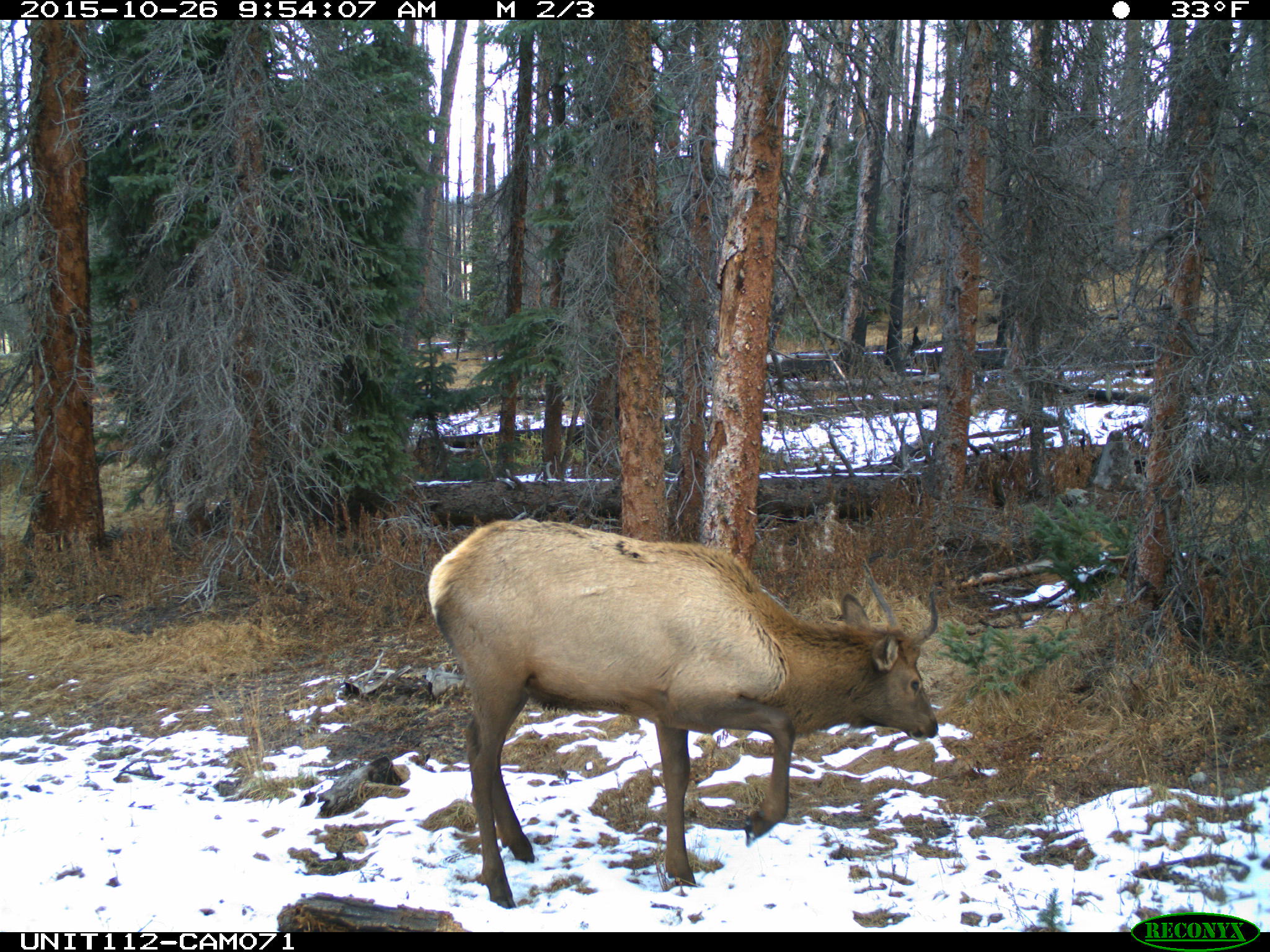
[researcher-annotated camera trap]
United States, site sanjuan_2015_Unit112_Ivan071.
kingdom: Animalia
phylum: Chordata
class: Mammalia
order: Artiodactyla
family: Cervidae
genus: Cervus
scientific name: Cervus elaphus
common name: red deer